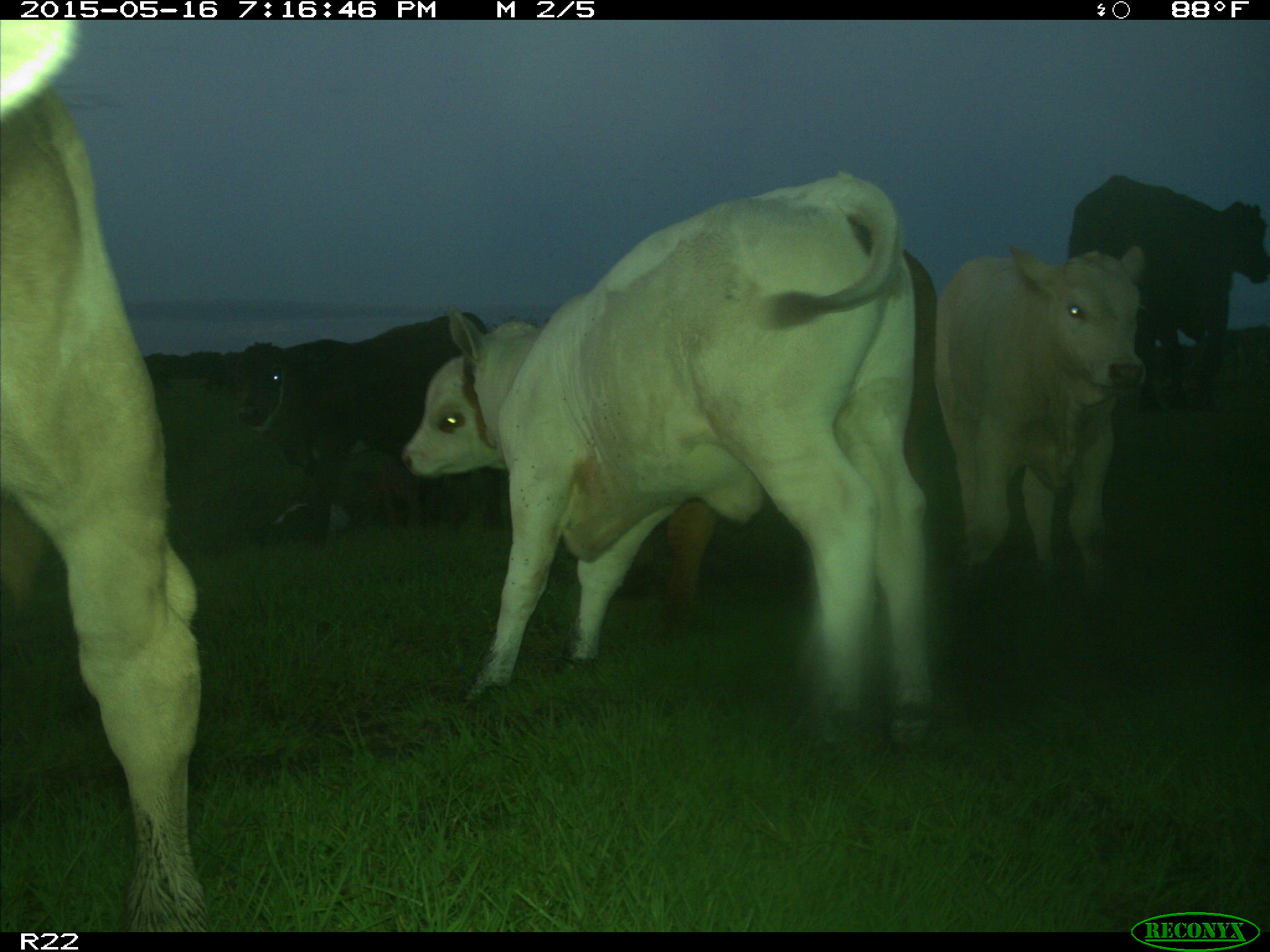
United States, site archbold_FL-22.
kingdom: Animalia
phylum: Chordata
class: Mammalia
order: Artiodactyla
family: Bovidae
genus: Bos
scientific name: Bos taurus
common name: domestic cow